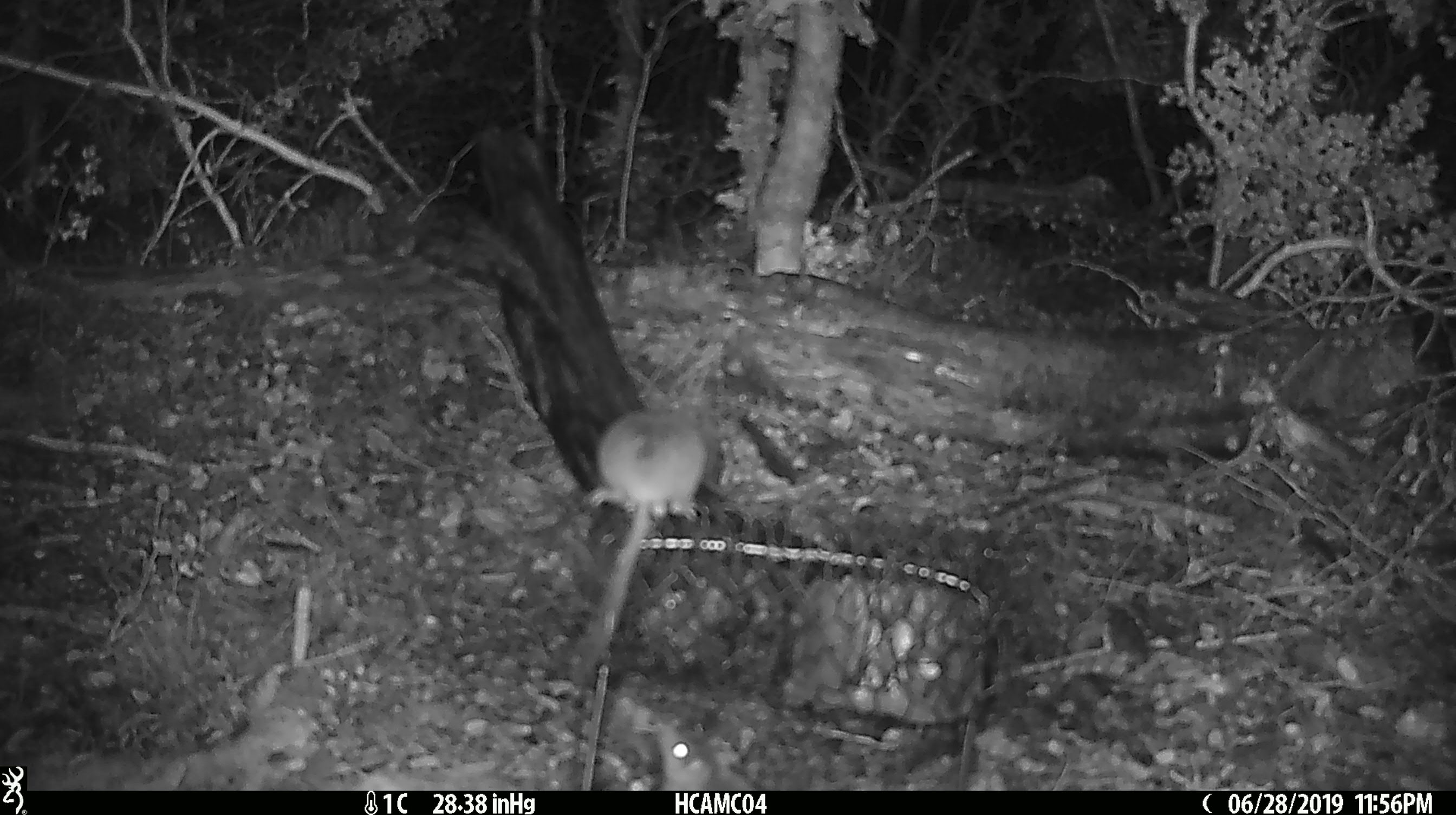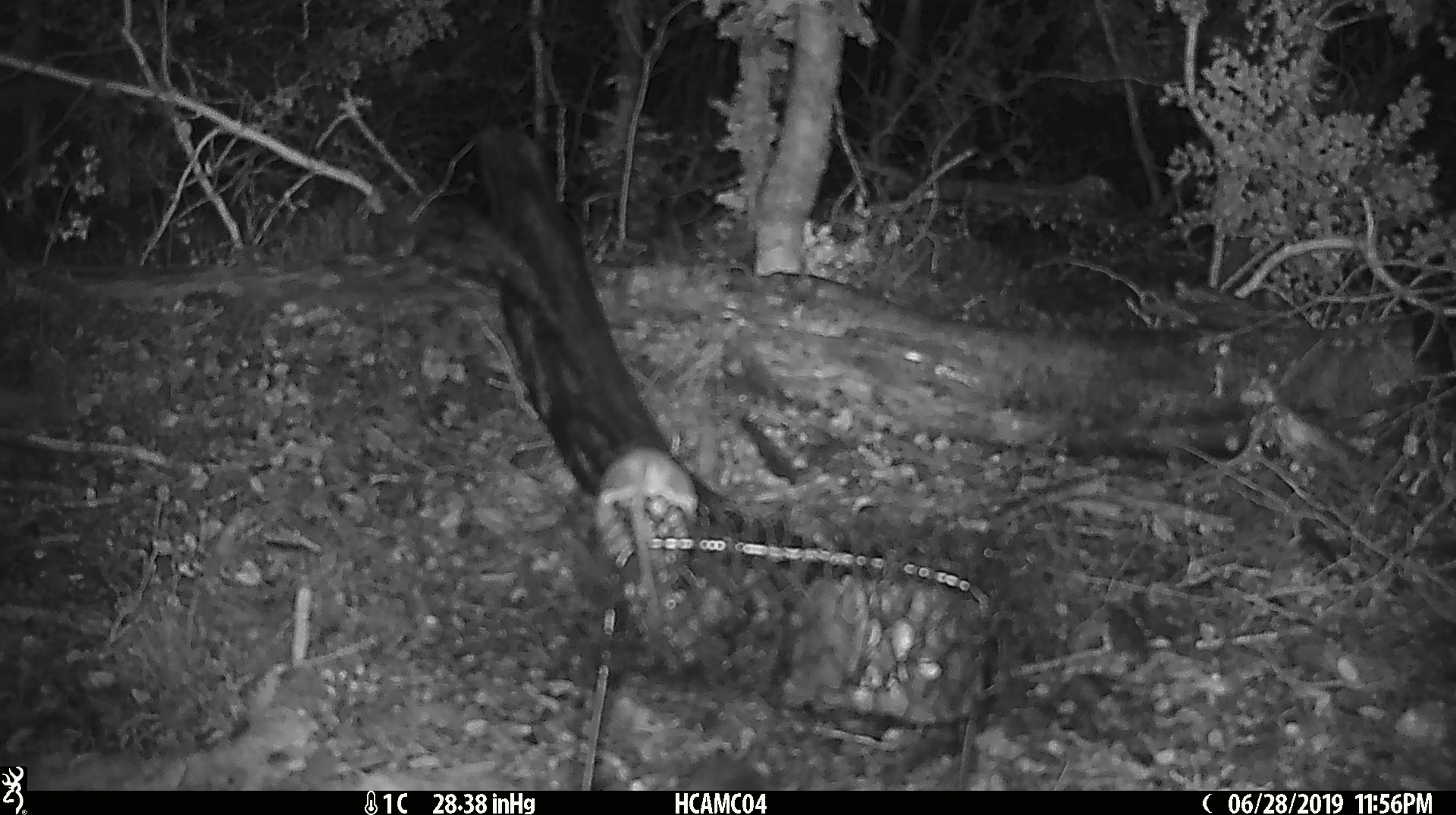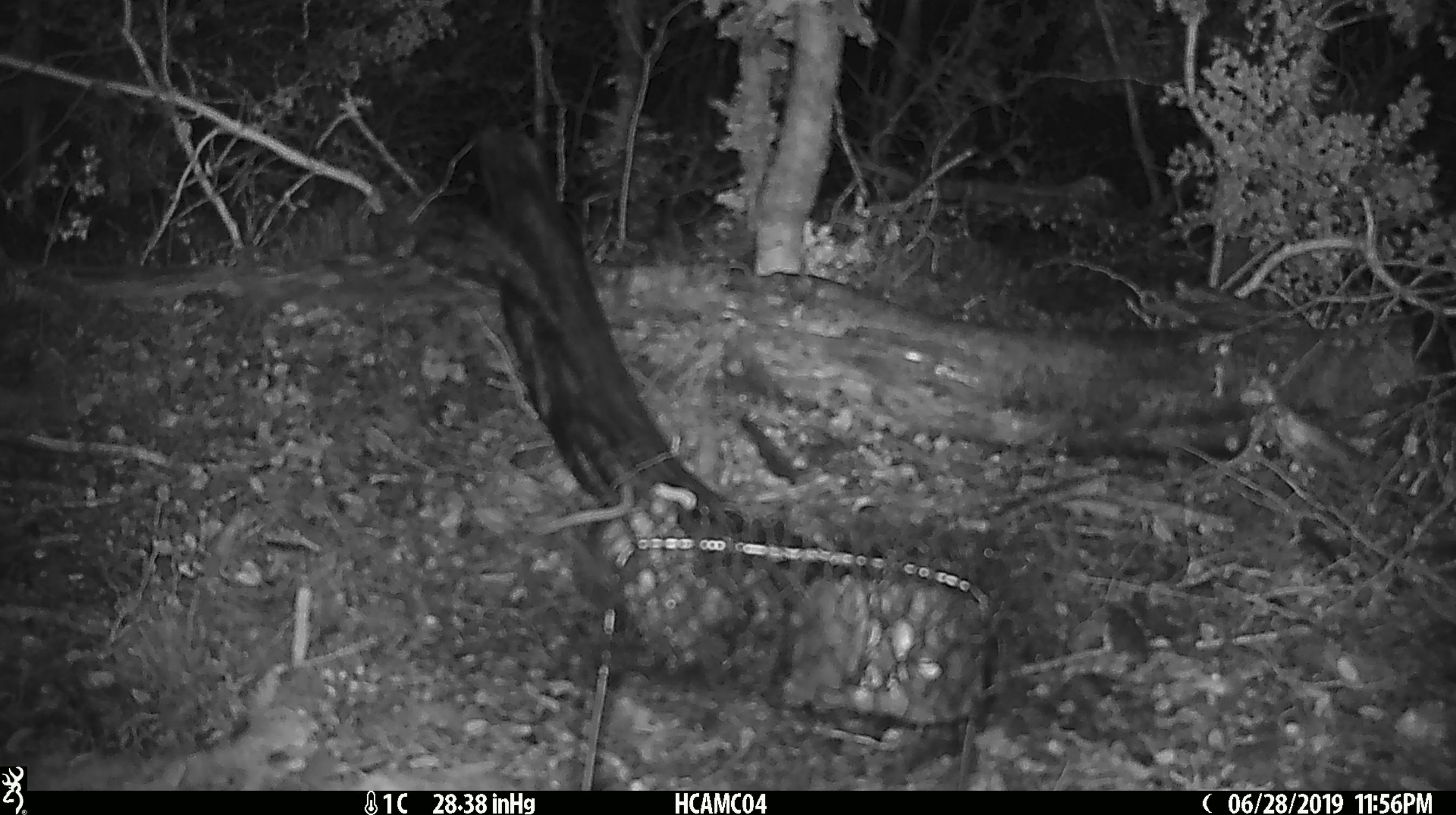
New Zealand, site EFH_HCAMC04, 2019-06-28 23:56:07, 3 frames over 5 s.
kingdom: Animalia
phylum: Chordata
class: Mammalia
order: Rodentia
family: Muridae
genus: Mus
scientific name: Mus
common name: mouse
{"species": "mouse (Mus)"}